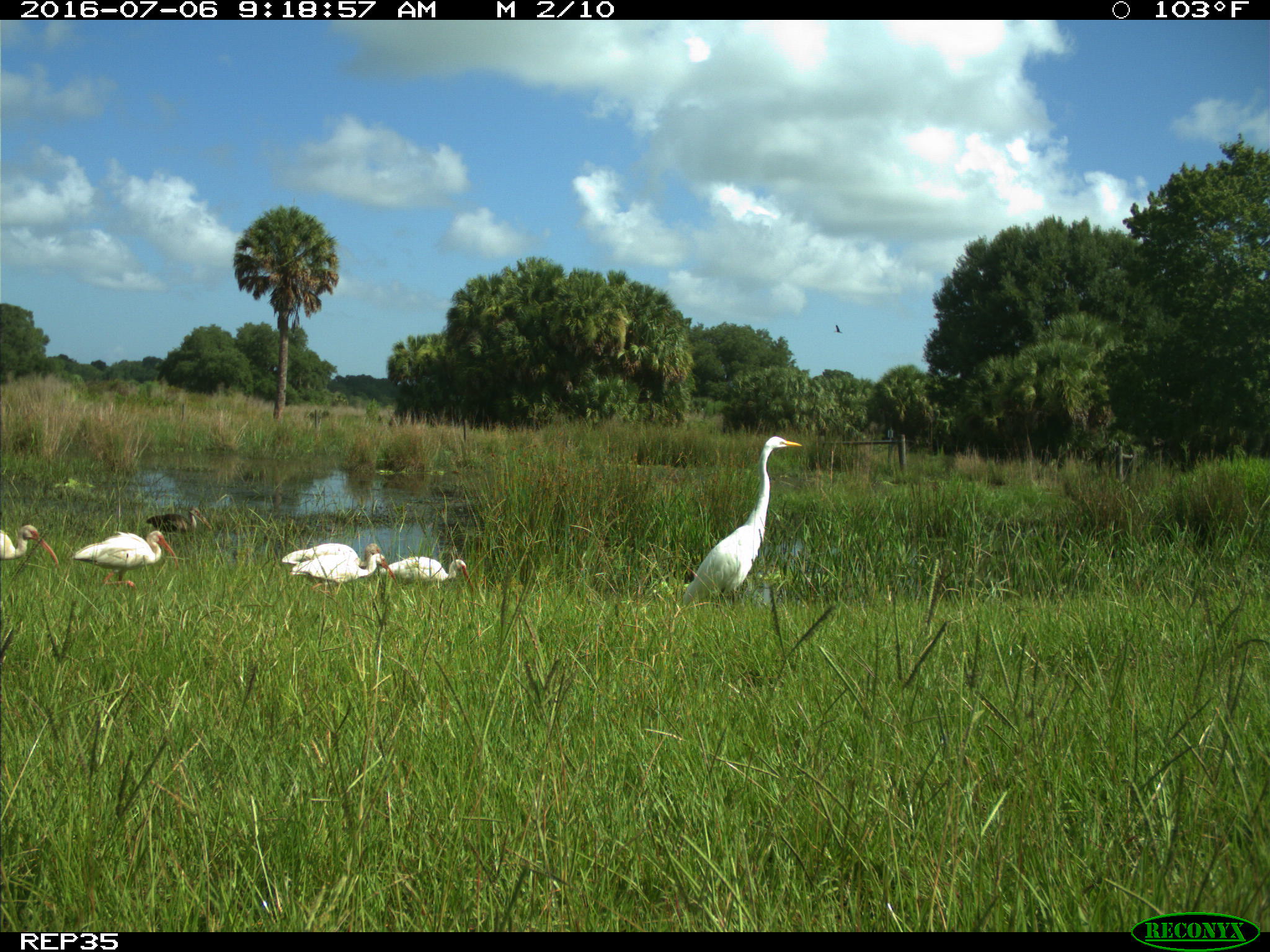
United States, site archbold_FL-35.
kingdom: Animalia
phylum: Chordata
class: Aves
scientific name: Aves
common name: birds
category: unidentified bird